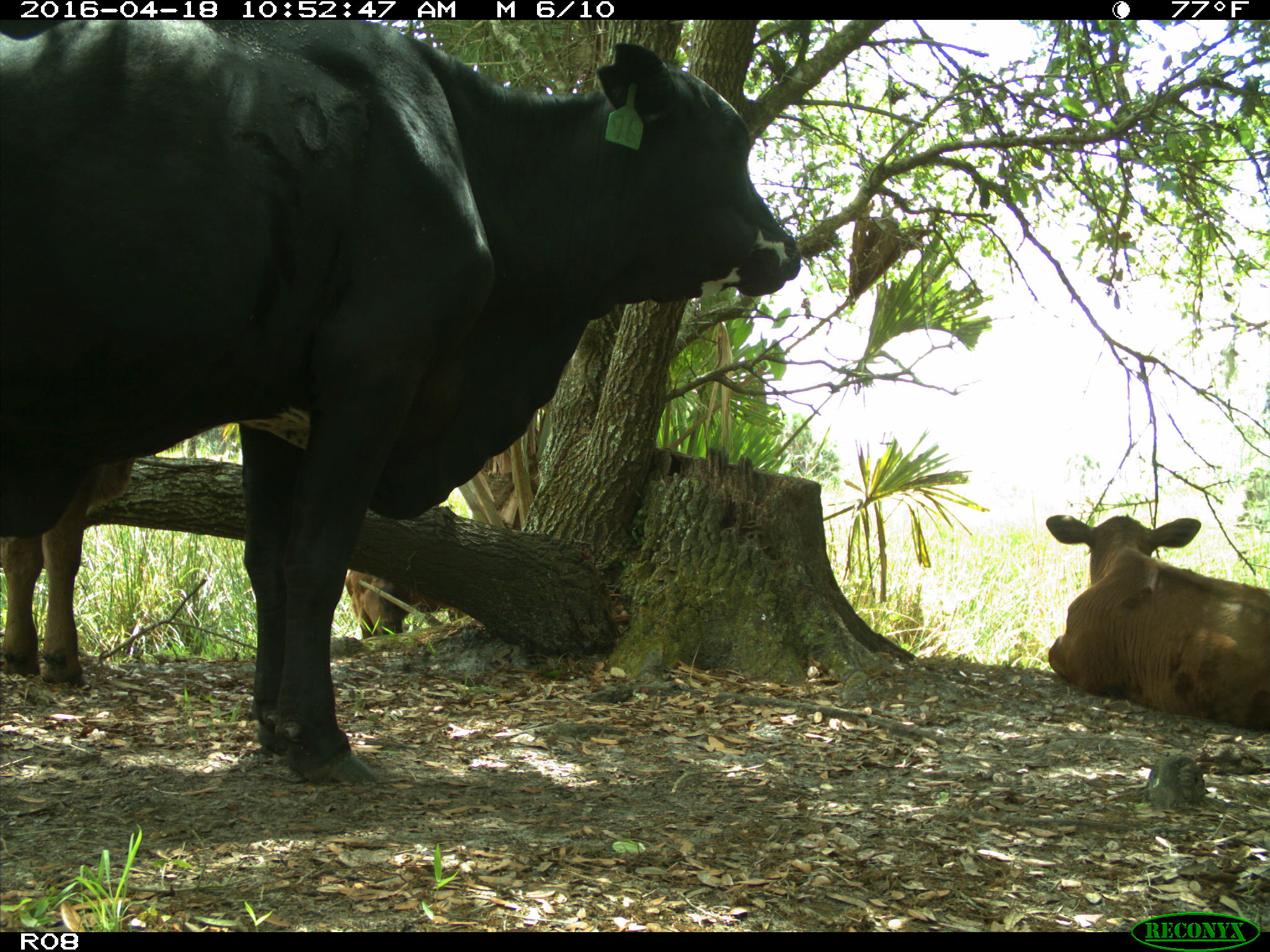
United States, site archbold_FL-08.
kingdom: Animalia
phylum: Chordata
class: Mammalia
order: Artiodactyla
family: Bovidae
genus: Bos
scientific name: Bos taurus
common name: domestic cow